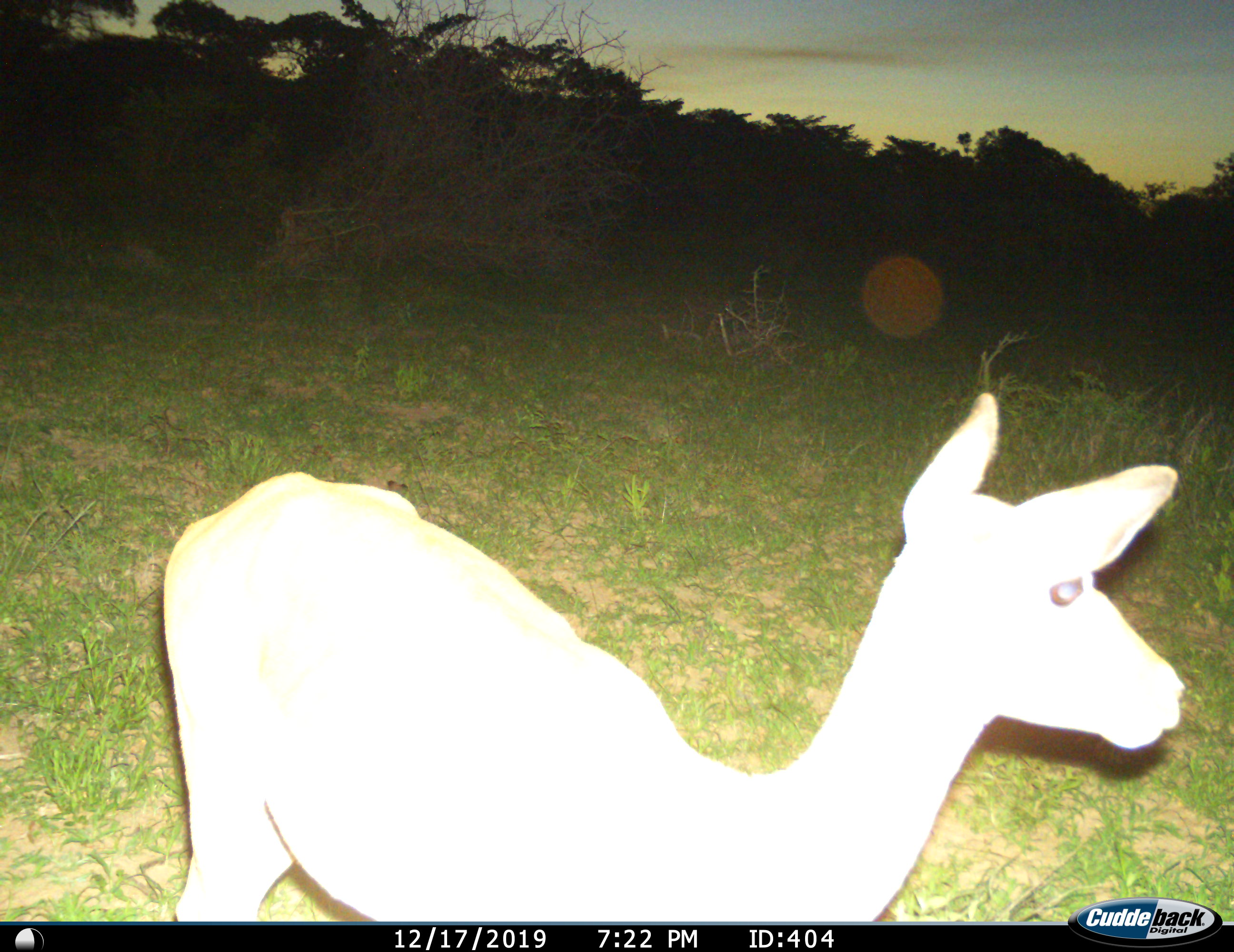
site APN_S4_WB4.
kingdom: Animalia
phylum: Chordata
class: Mammalia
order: Artiodactyla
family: Bovidae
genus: Aepyceros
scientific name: Aepyceros melampus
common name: impala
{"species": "impala (Aepyceros melampus)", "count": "1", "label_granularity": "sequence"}